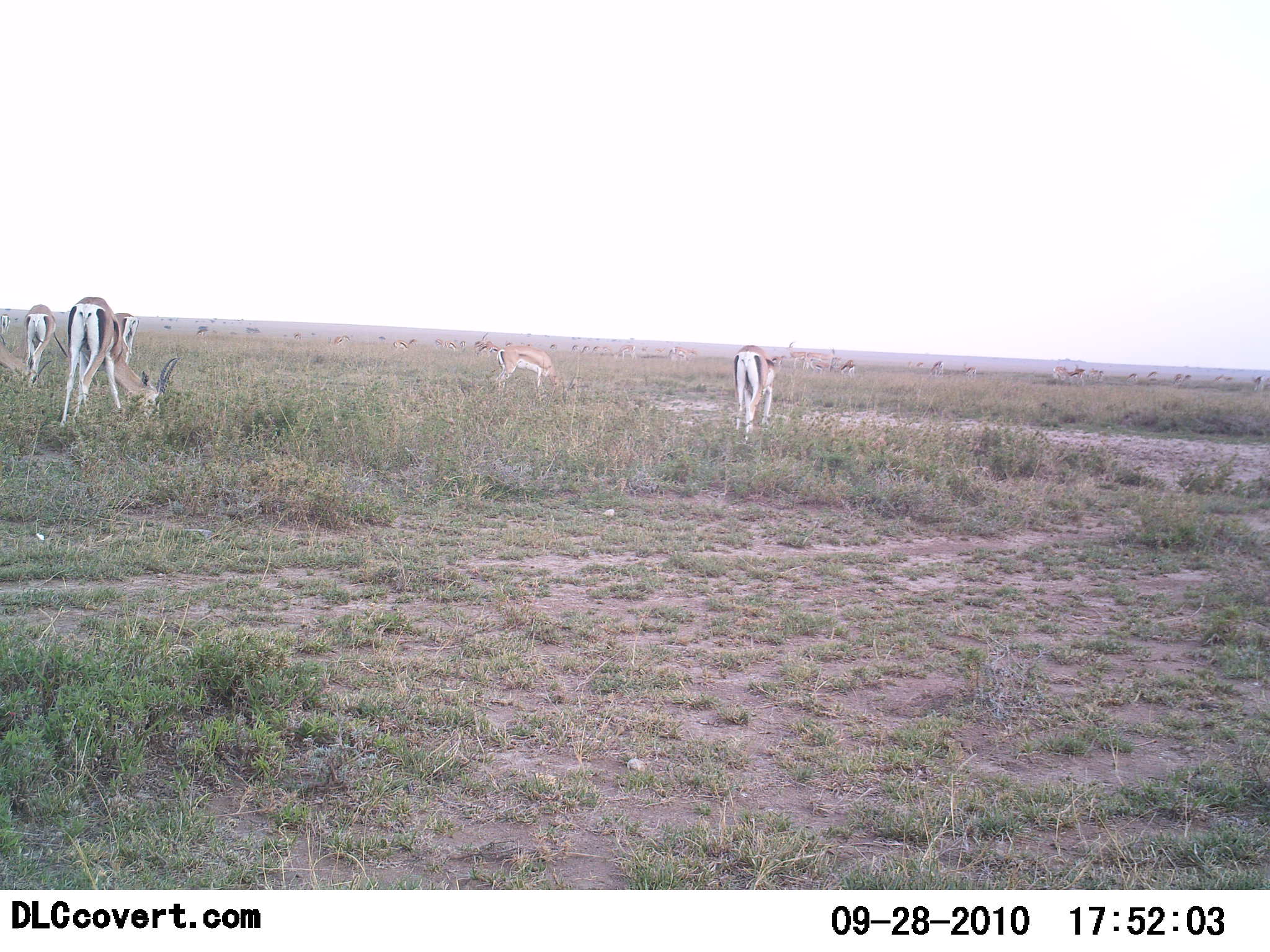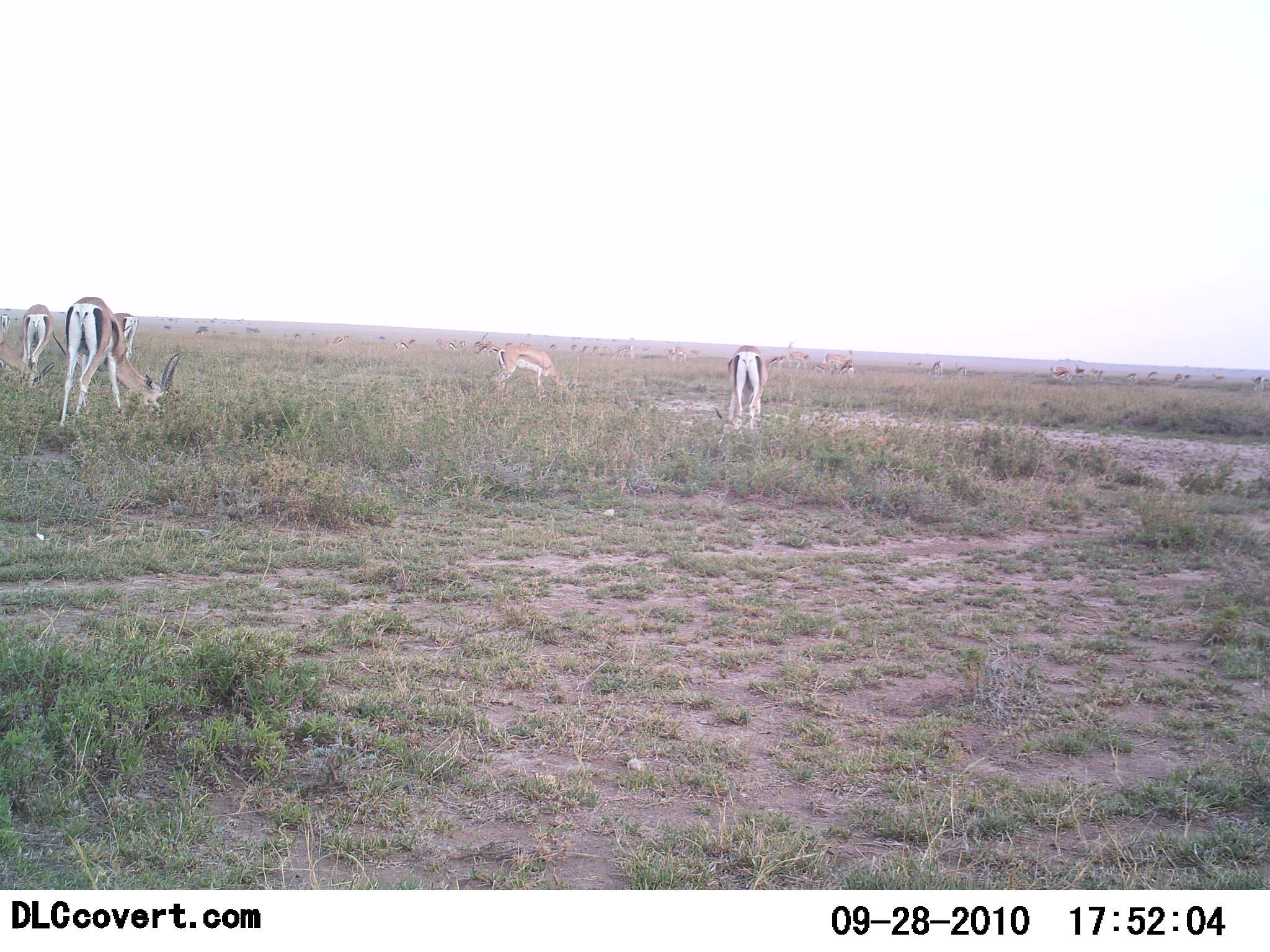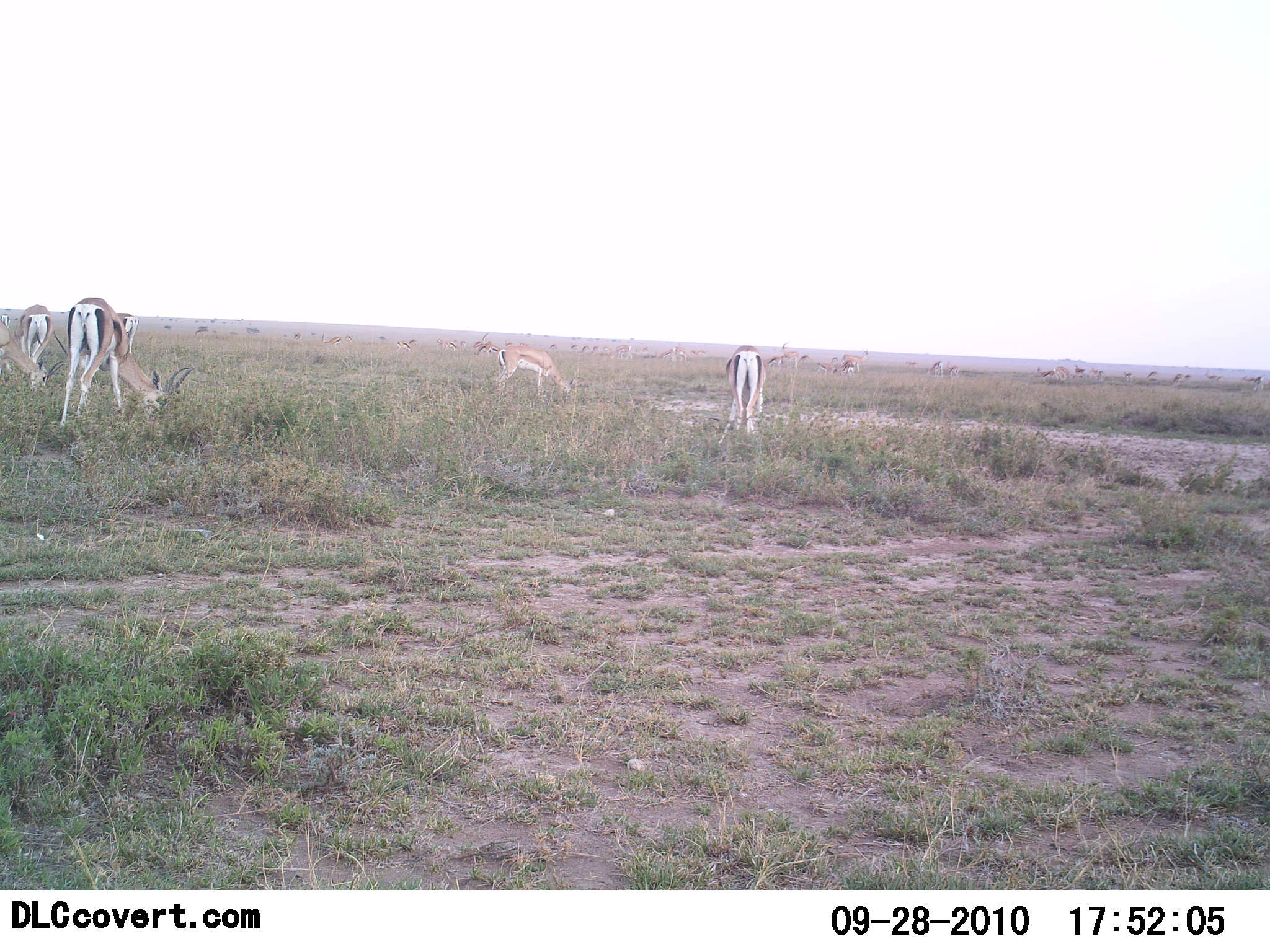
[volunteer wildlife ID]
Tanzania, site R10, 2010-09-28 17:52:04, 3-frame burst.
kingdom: Animalia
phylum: Chordata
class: Mammalia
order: Artiodactyla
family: Bovidae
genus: Nanger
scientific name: Nanger granti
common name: grant's gazelle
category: gazellegrants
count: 11-50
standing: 9%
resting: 0%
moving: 18%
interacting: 0%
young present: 9%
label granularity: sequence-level